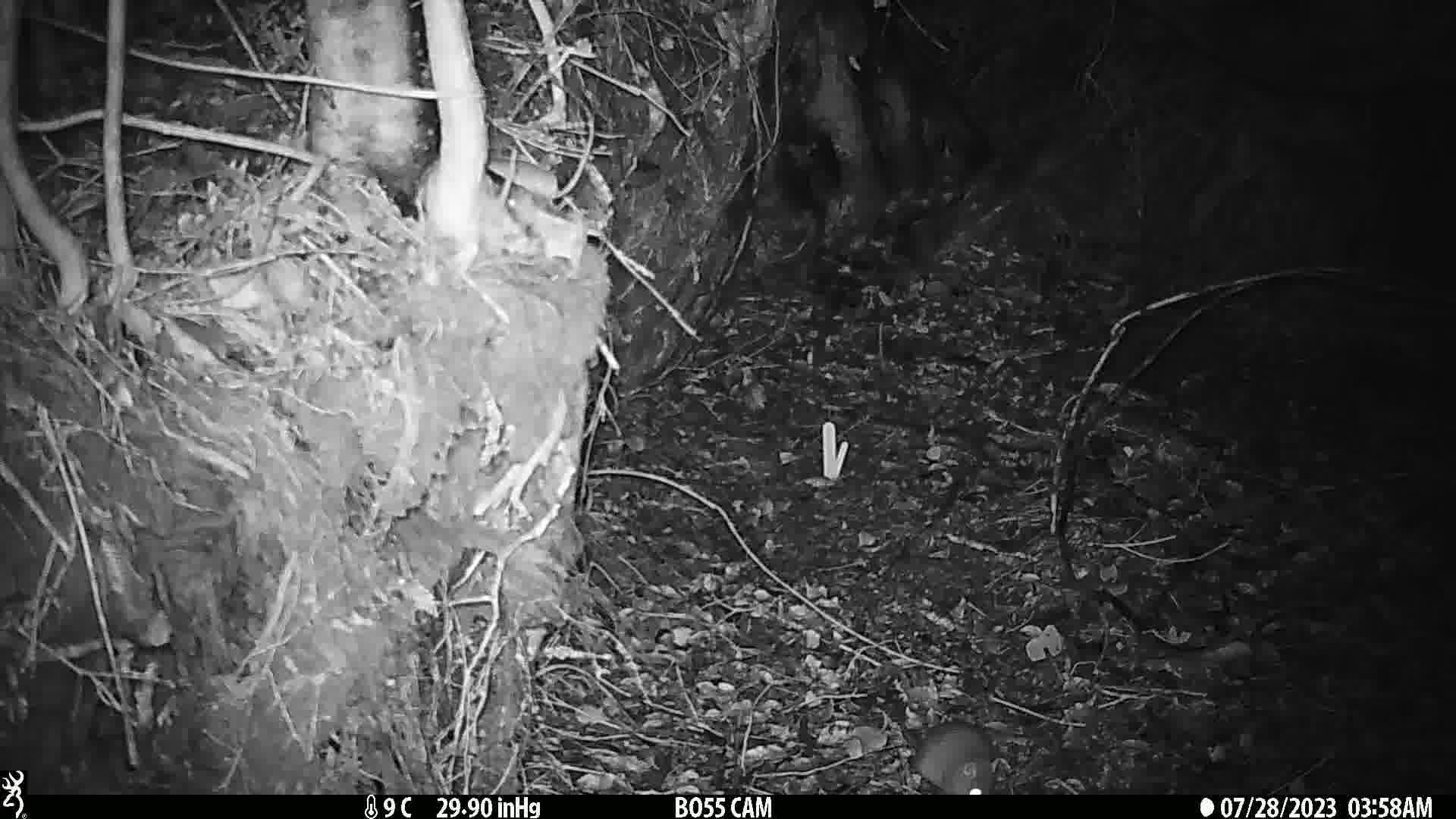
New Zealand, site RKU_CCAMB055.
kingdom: Animalia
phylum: Chordata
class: Mammalia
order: Rodentia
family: Muridae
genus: Rattus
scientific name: Rattus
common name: rat